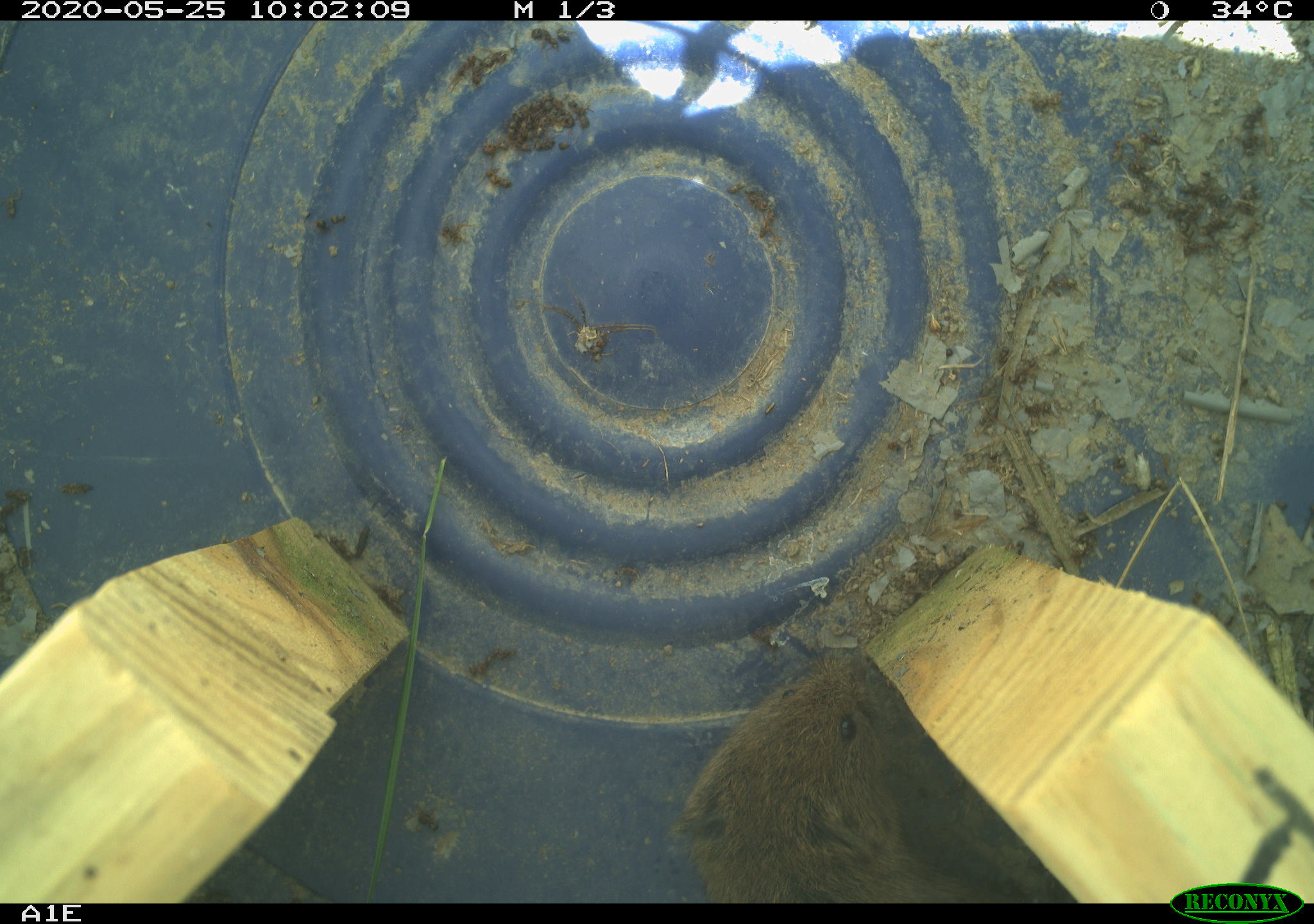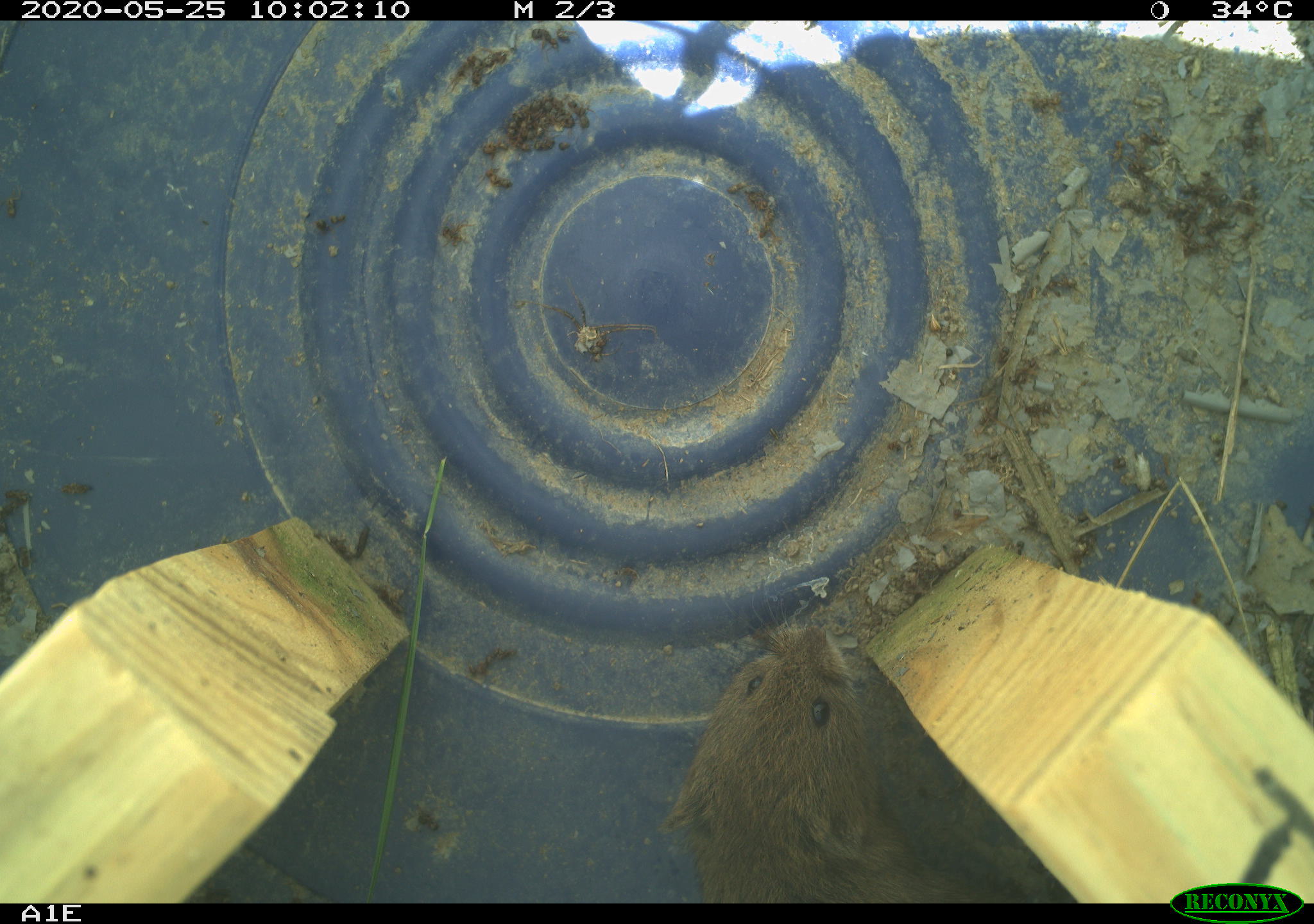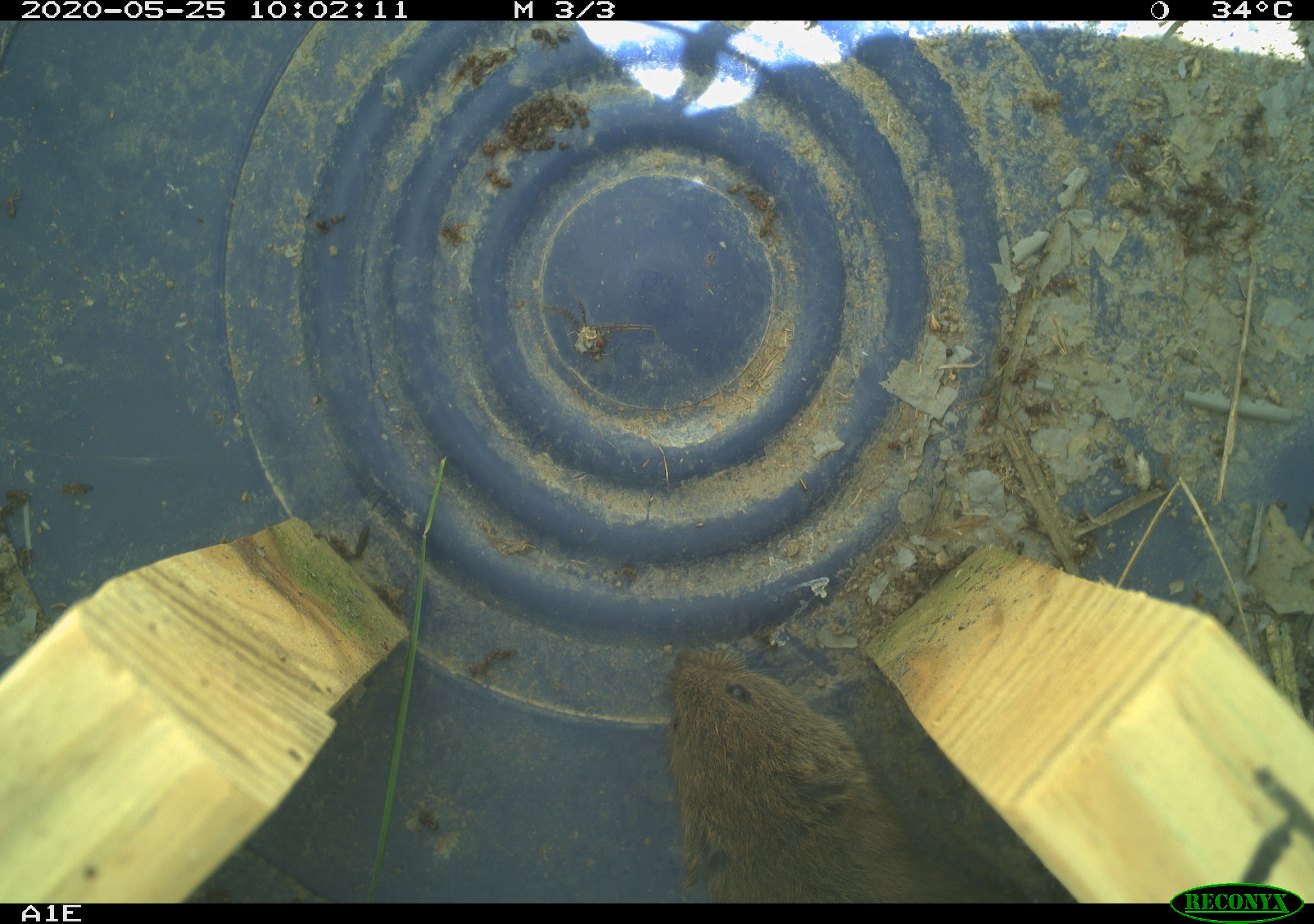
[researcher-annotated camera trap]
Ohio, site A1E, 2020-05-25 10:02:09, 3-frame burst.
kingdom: Animalia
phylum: Chordata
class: Mammalia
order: Rodentia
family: Cricetidae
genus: Microtus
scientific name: Microtus pennsylvanicus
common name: meadow vole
Meadow vole (Microtus pennsylvanicus).